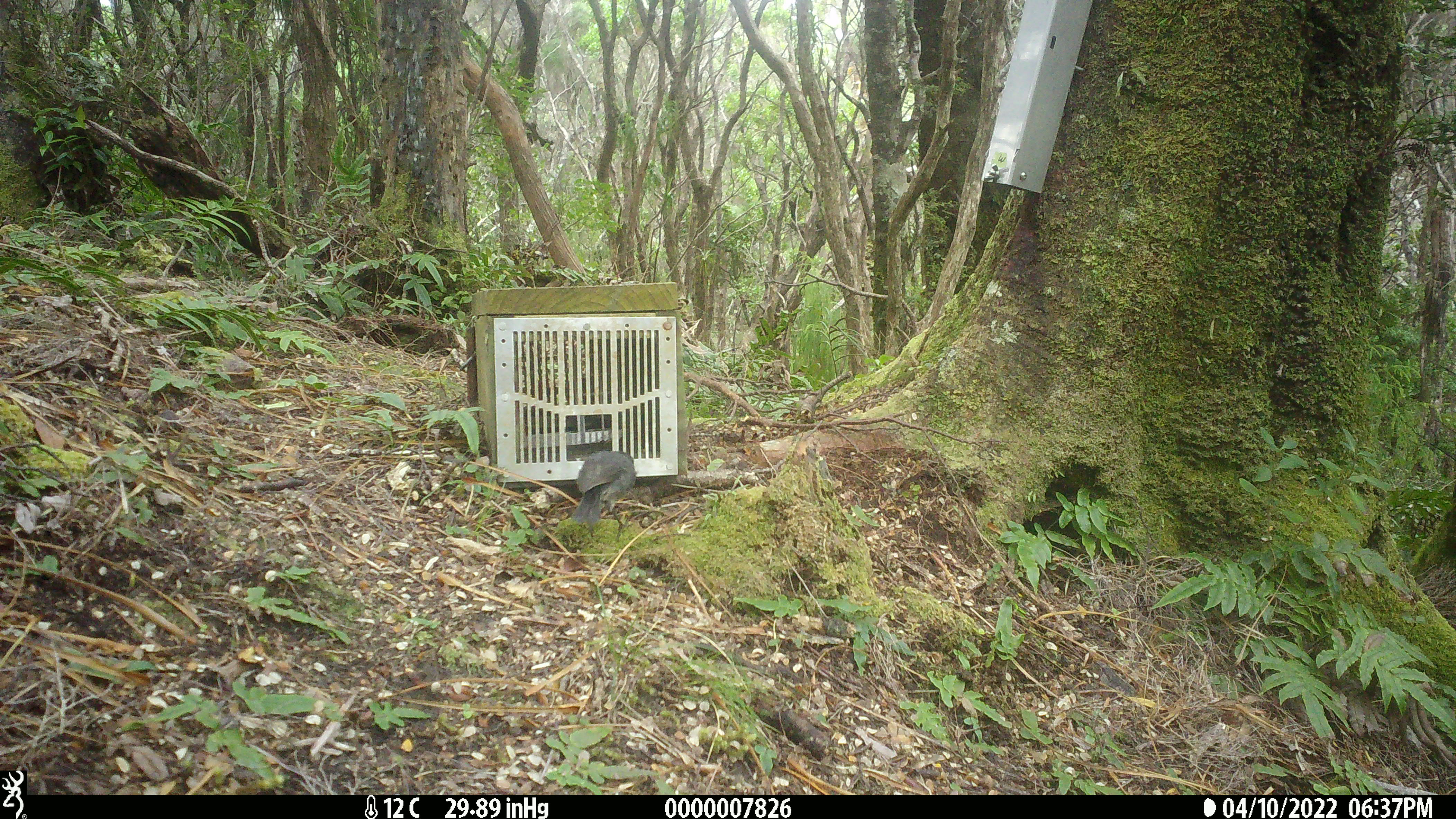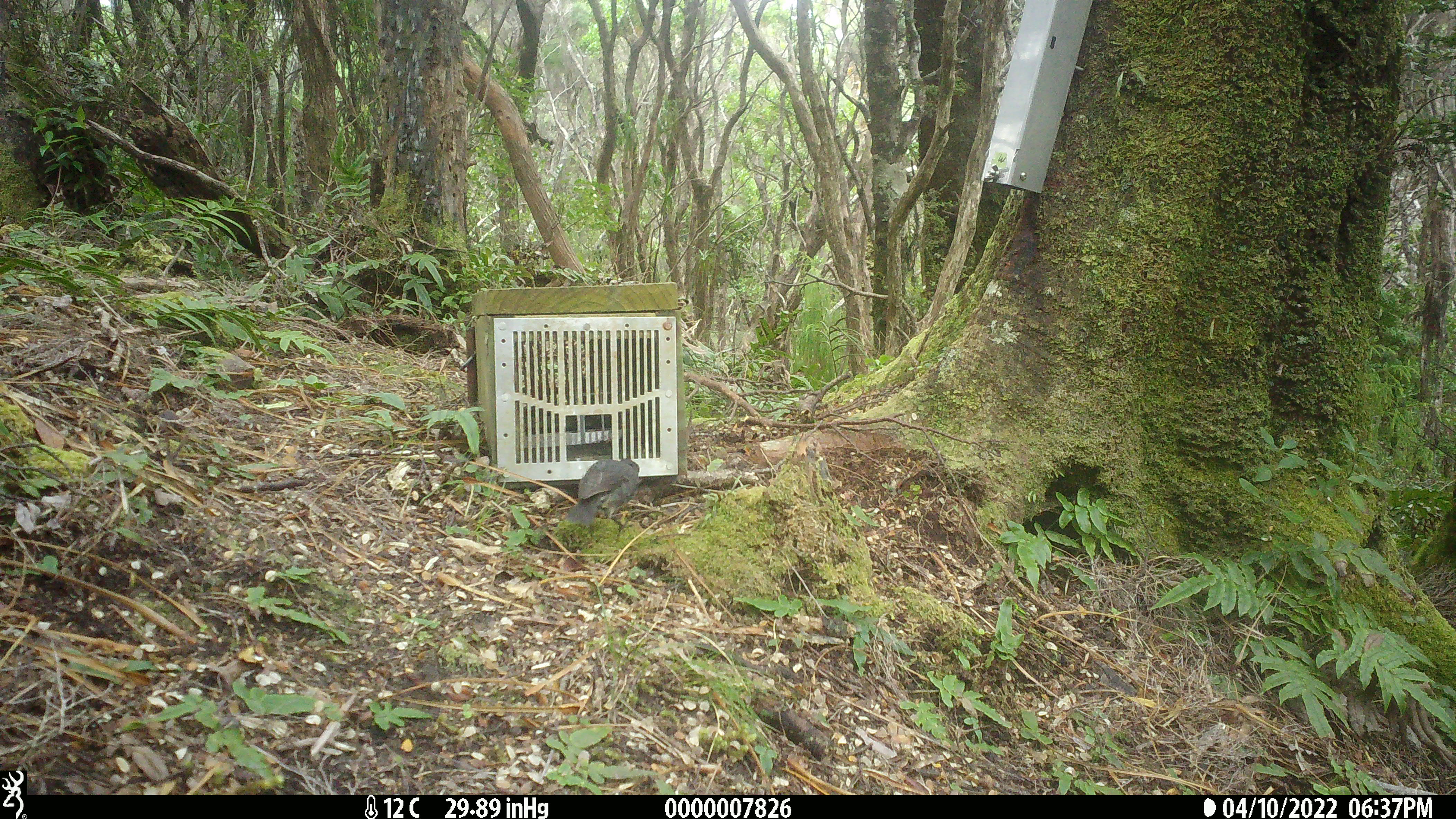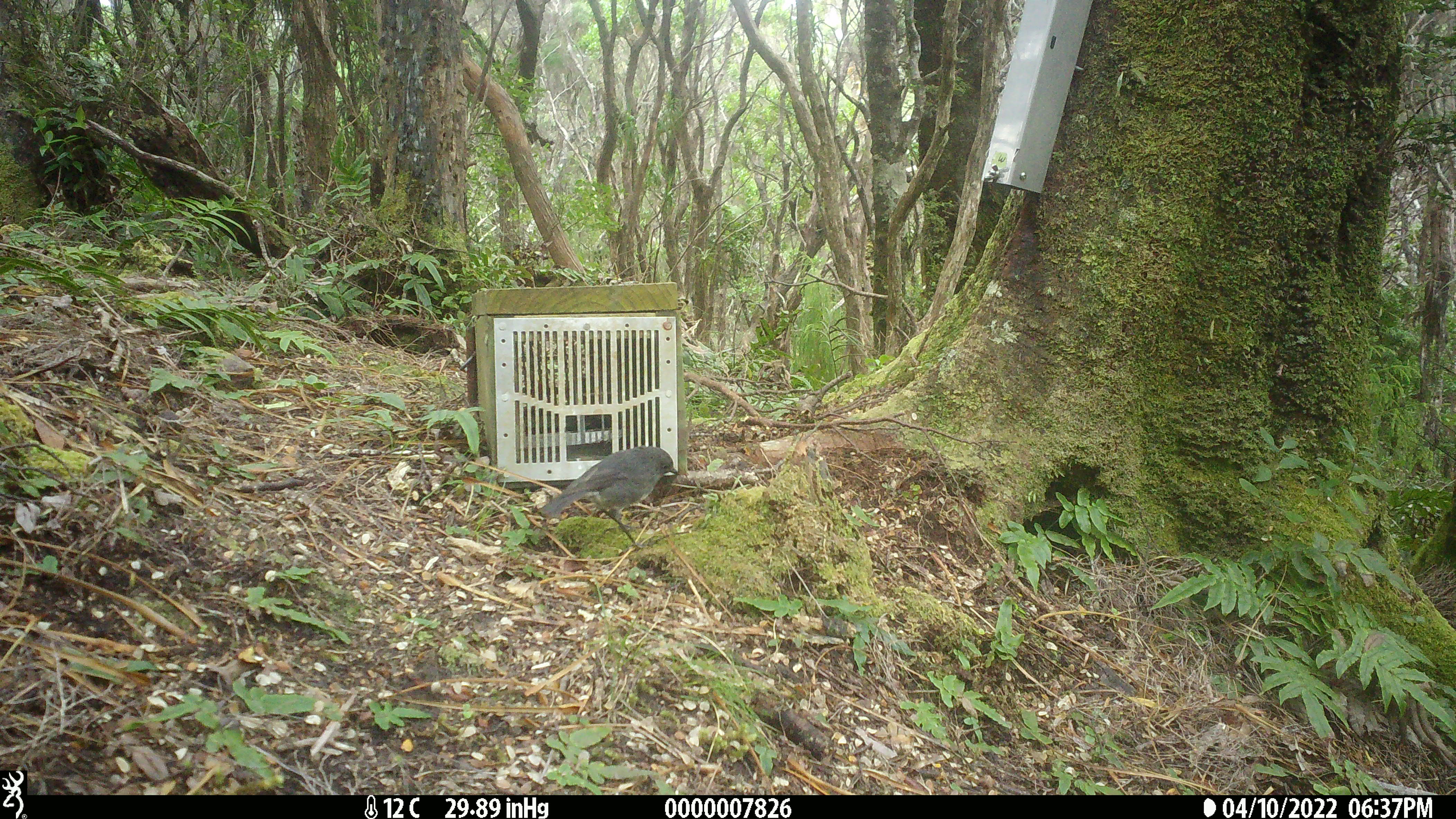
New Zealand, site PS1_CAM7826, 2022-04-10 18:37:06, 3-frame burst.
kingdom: Animalia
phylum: Chordata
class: Aves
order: Passeriformes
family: Petroicidae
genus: Petroica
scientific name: Petroica australis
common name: new zealand robin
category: robin